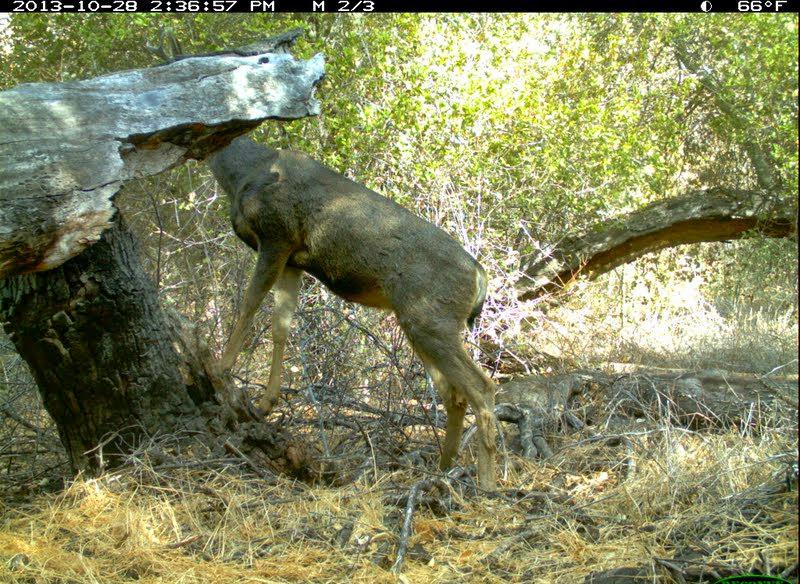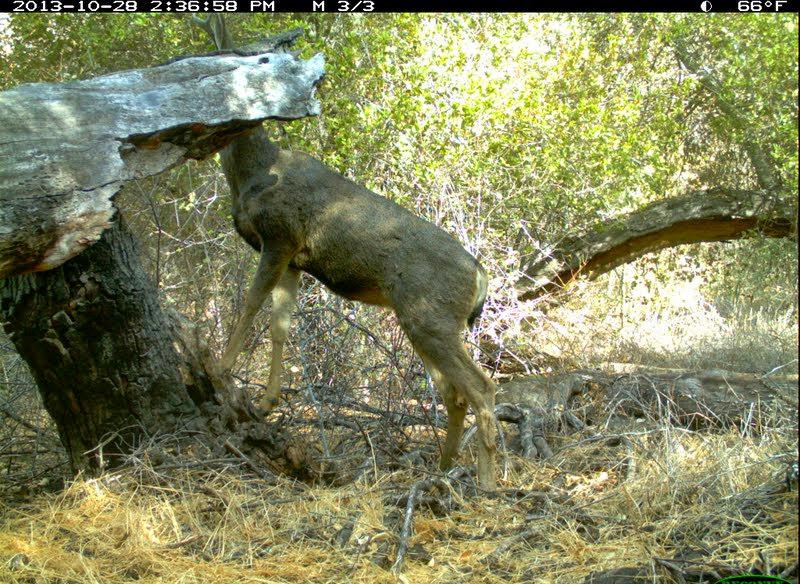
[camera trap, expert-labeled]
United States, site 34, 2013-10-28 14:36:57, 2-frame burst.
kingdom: Animalia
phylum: Chordata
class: Mammalia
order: Artiodactyla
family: Cervidae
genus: Odocoileus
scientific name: Odocoileus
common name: deer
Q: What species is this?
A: Deer (Odocoileus).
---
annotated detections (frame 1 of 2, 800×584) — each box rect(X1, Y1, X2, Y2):
deer: rect(111, 30, 501, 496)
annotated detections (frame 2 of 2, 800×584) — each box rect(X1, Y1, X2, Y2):
deer: rect(179, 12, 501, 495)